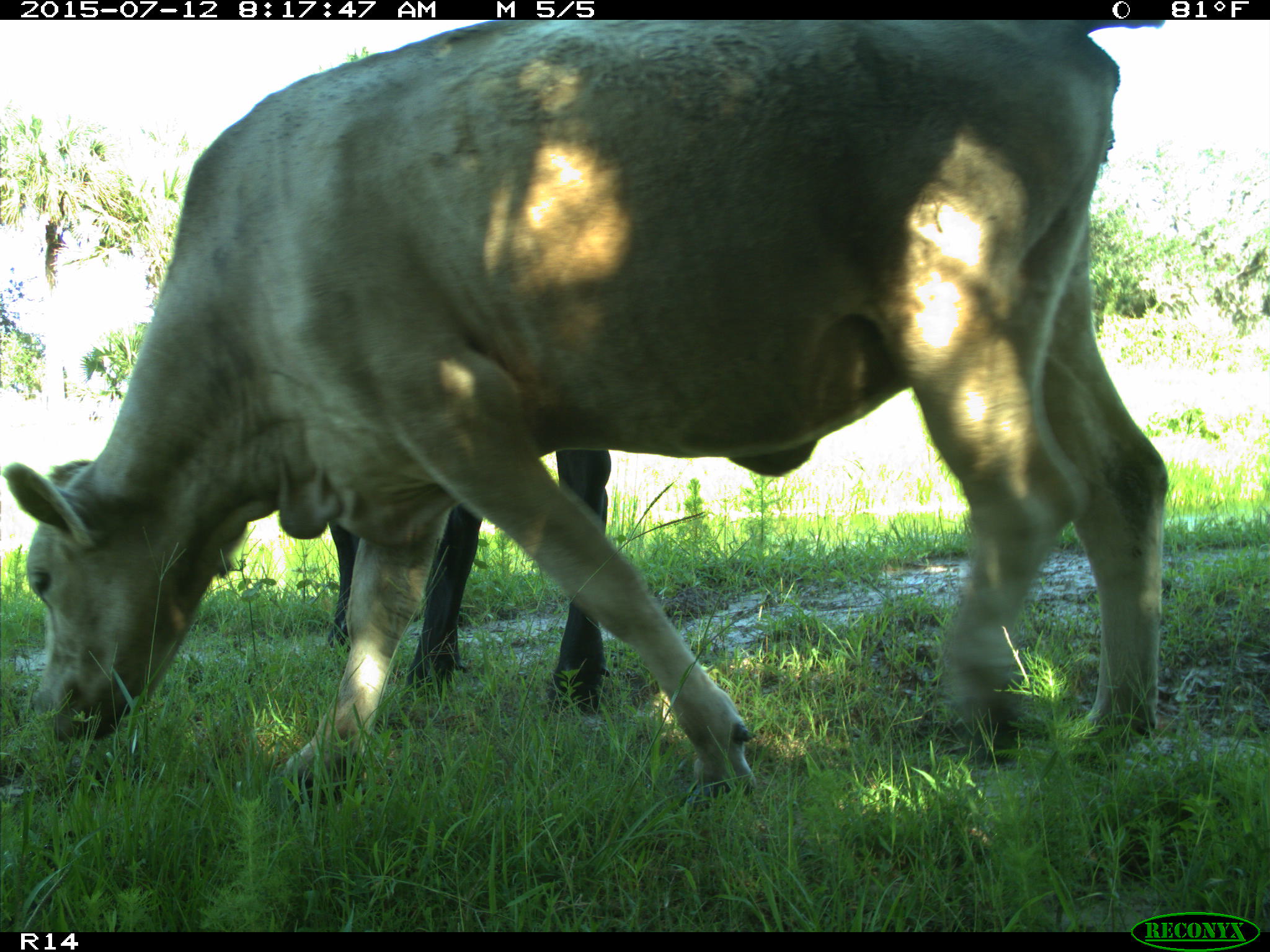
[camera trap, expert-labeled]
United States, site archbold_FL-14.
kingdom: Animalia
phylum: Chordata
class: Mammalia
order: Artiodactyla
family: Bovidae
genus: Bos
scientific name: Bos taurus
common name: domestic cow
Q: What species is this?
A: Bos taurus (domestic cow).